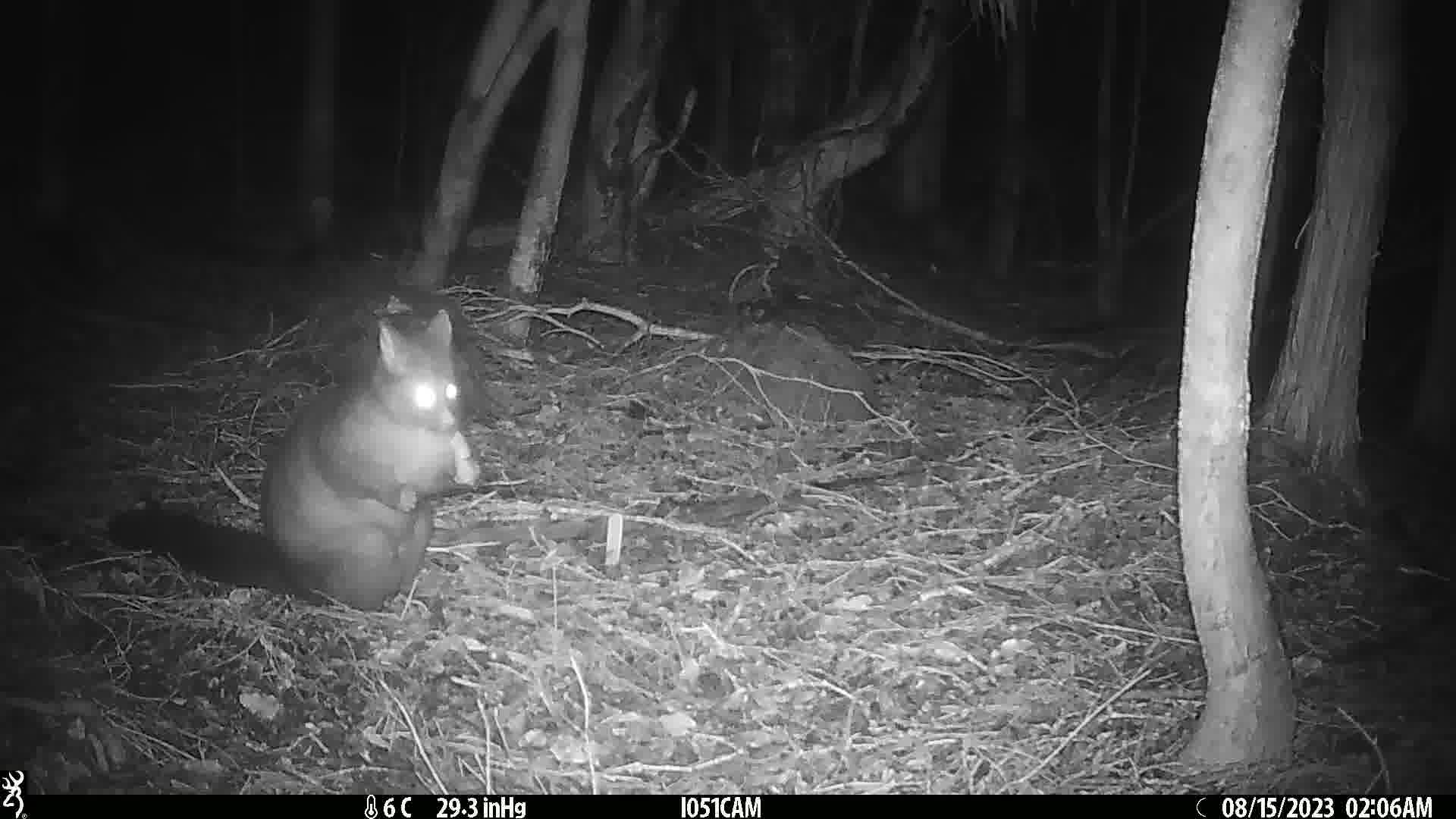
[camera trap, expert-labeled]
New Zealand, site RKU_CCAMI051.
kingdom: Animalia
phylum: Chordata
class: Mammalia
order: Diprotodontia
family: Phalangeridae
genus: Trichosurus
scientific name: Trichosurus vulpecula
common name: common brushtail possum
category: possum